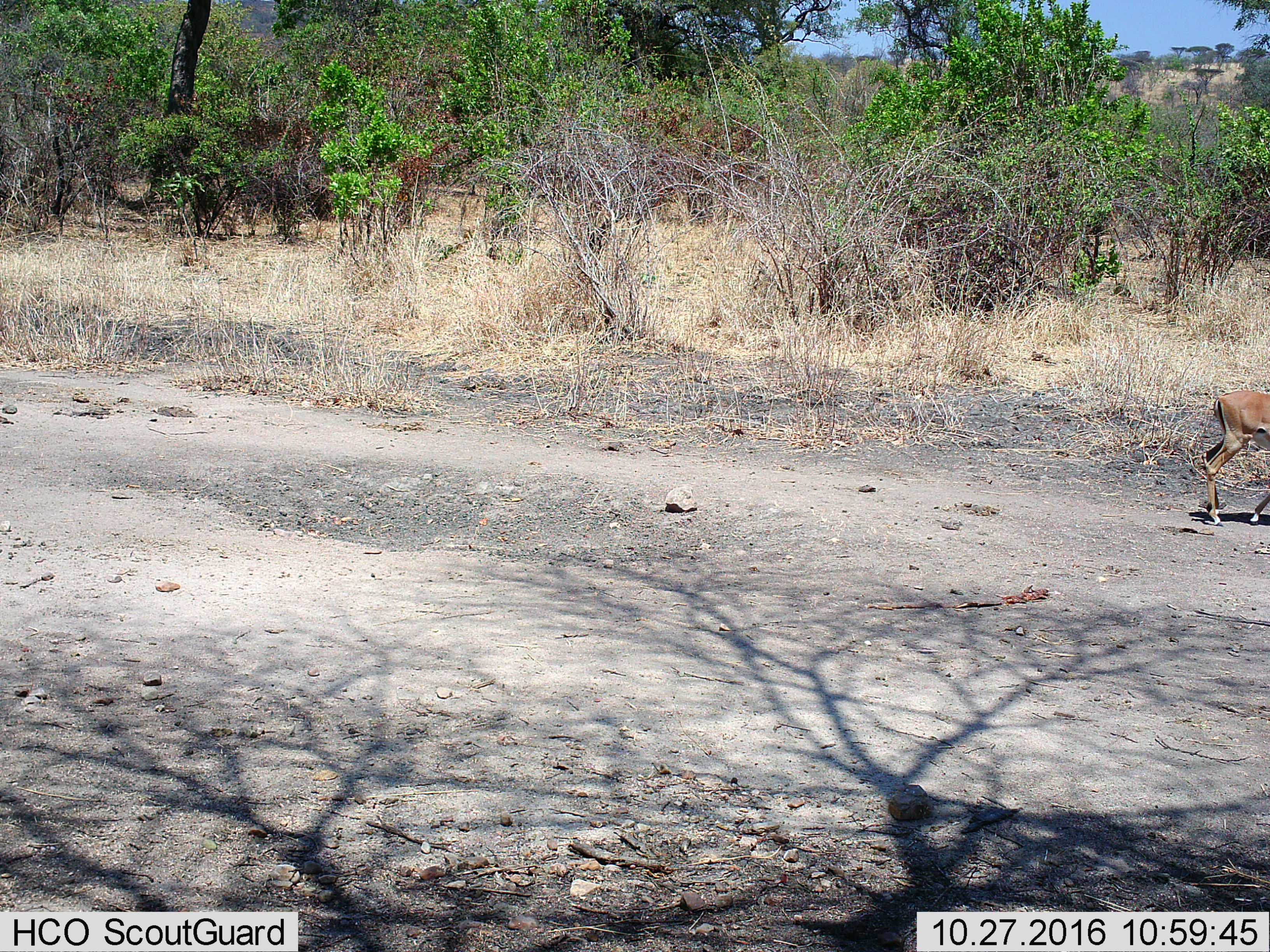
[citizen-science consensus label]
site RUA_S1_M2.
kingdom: Animalia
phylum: Chordata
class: Mammalia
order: Artiodactyla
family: Bovidae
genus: Aepyceros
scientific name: Aepyceros melampus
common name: impala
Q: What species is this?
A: Impala (Aepyceros melampus).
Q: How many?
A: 1.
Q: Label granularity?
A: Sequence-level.